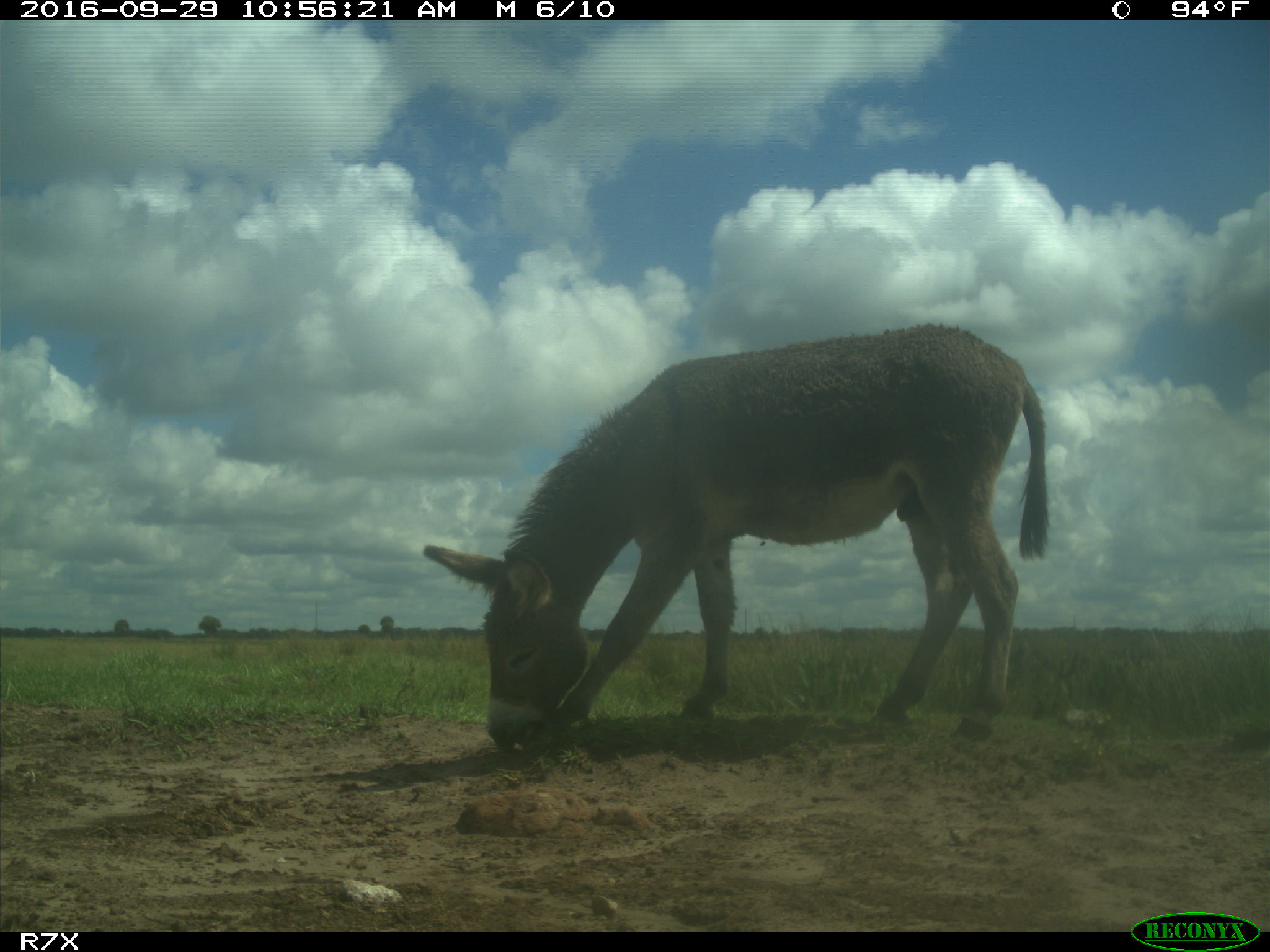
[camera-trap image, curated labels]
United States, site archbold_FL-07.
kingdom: Animalia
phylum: Chordata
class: Mammalia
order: Perissodactyla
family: Equidae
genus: Equus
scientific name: Equus africanus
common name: african wild ass